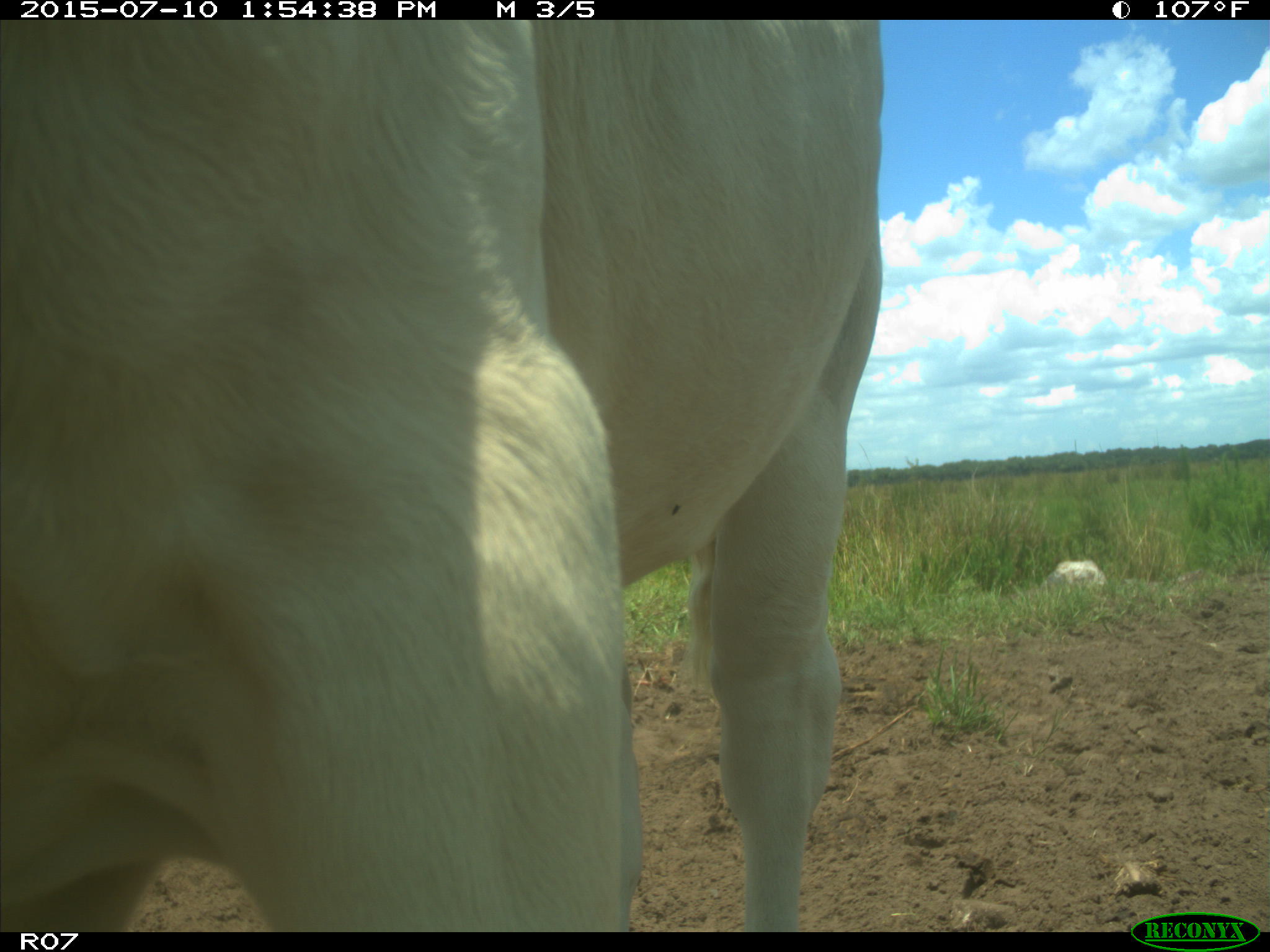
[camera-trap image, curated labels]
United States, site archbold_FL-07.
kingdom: Animalia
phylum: Chordata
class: Mammalia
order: Artiodactyla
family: Bovidae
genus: Bos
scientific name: Bos taurus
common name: domestic cow